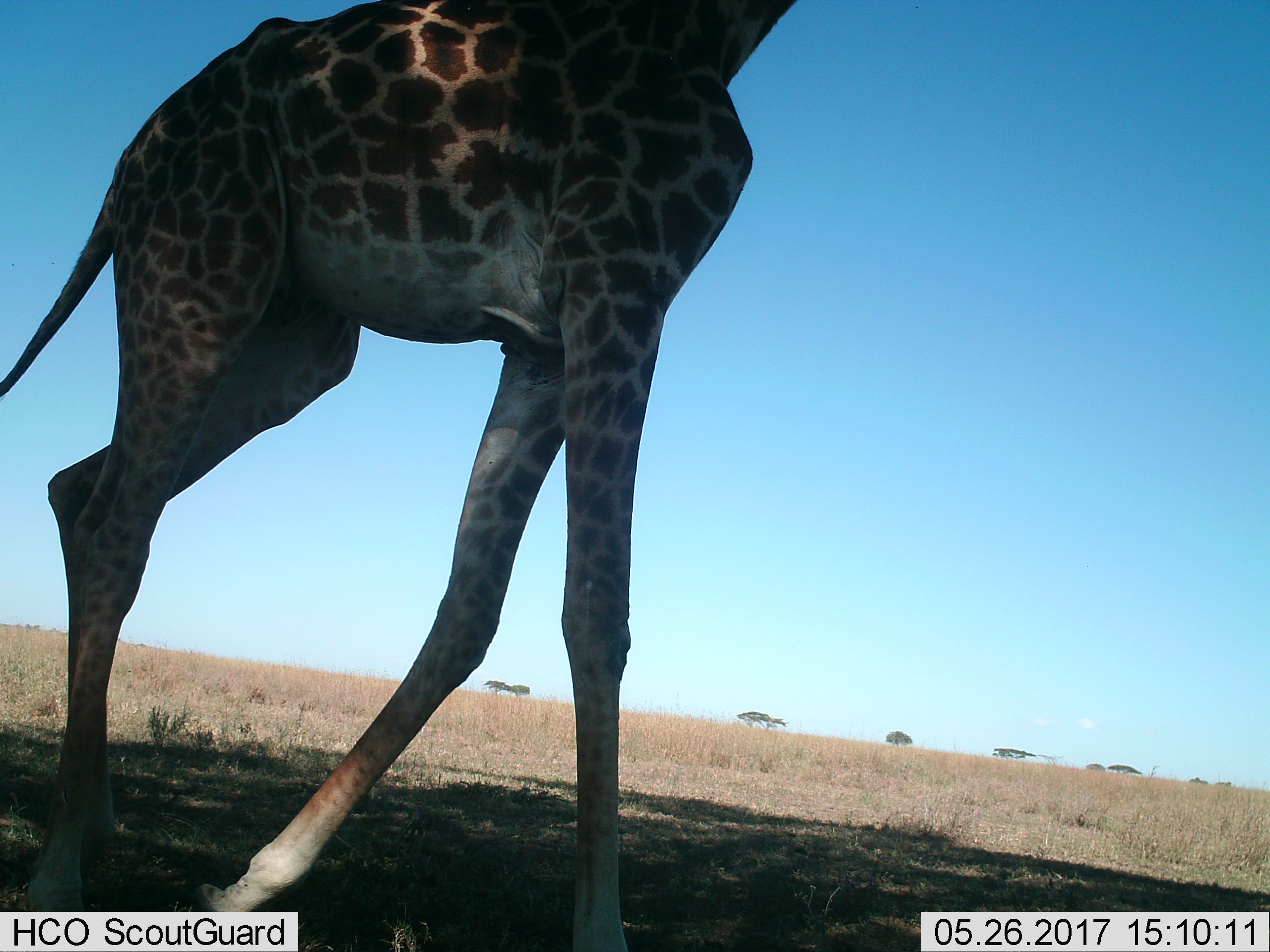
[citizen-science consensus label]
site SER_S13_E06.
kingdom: Animalia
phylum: Chordata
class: Mammalia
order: Artiodactyla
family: Giraffidae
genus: Giraffa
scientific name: Giraffa camelopardalis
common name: giraffe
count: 1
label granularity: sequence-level